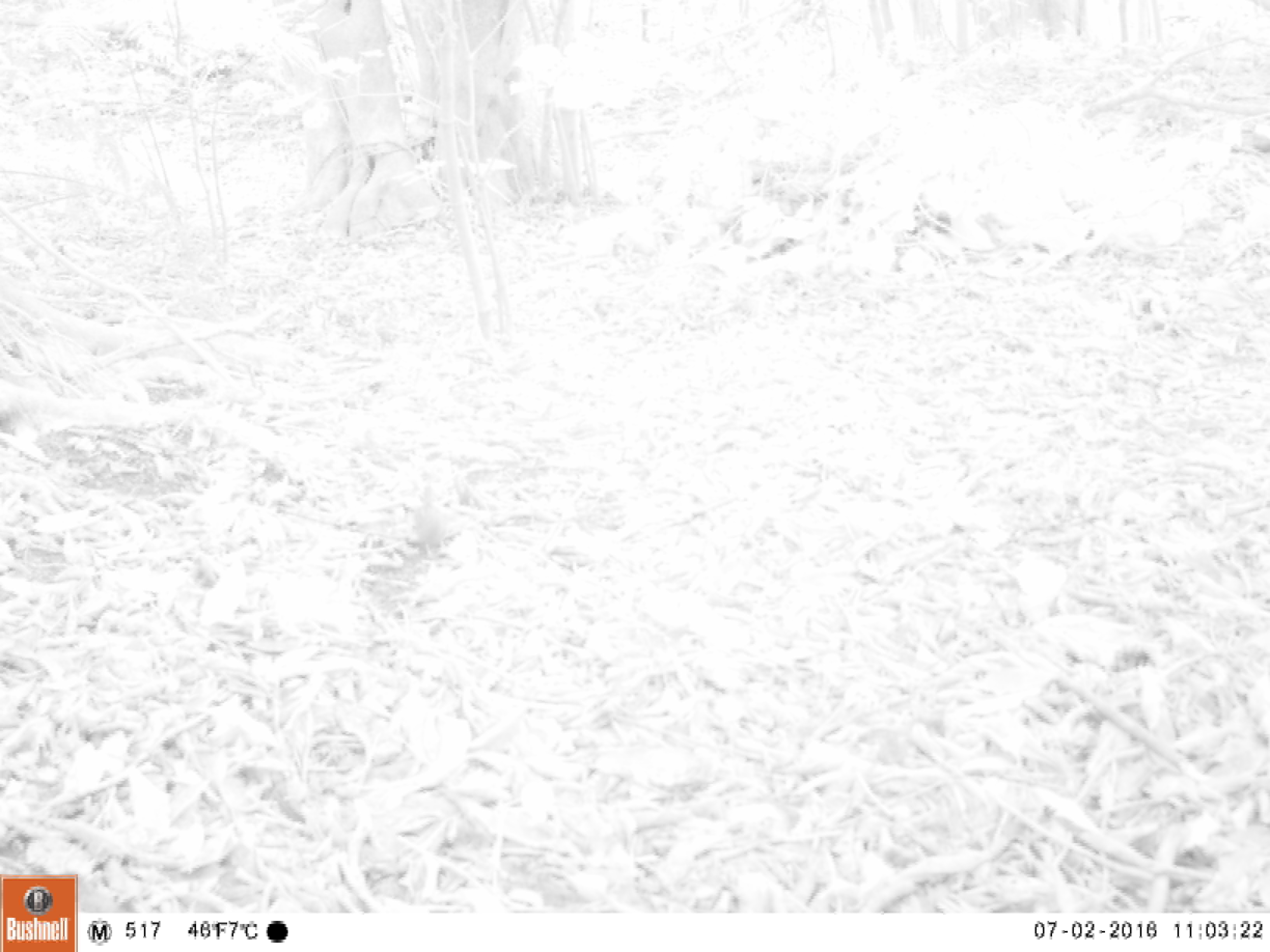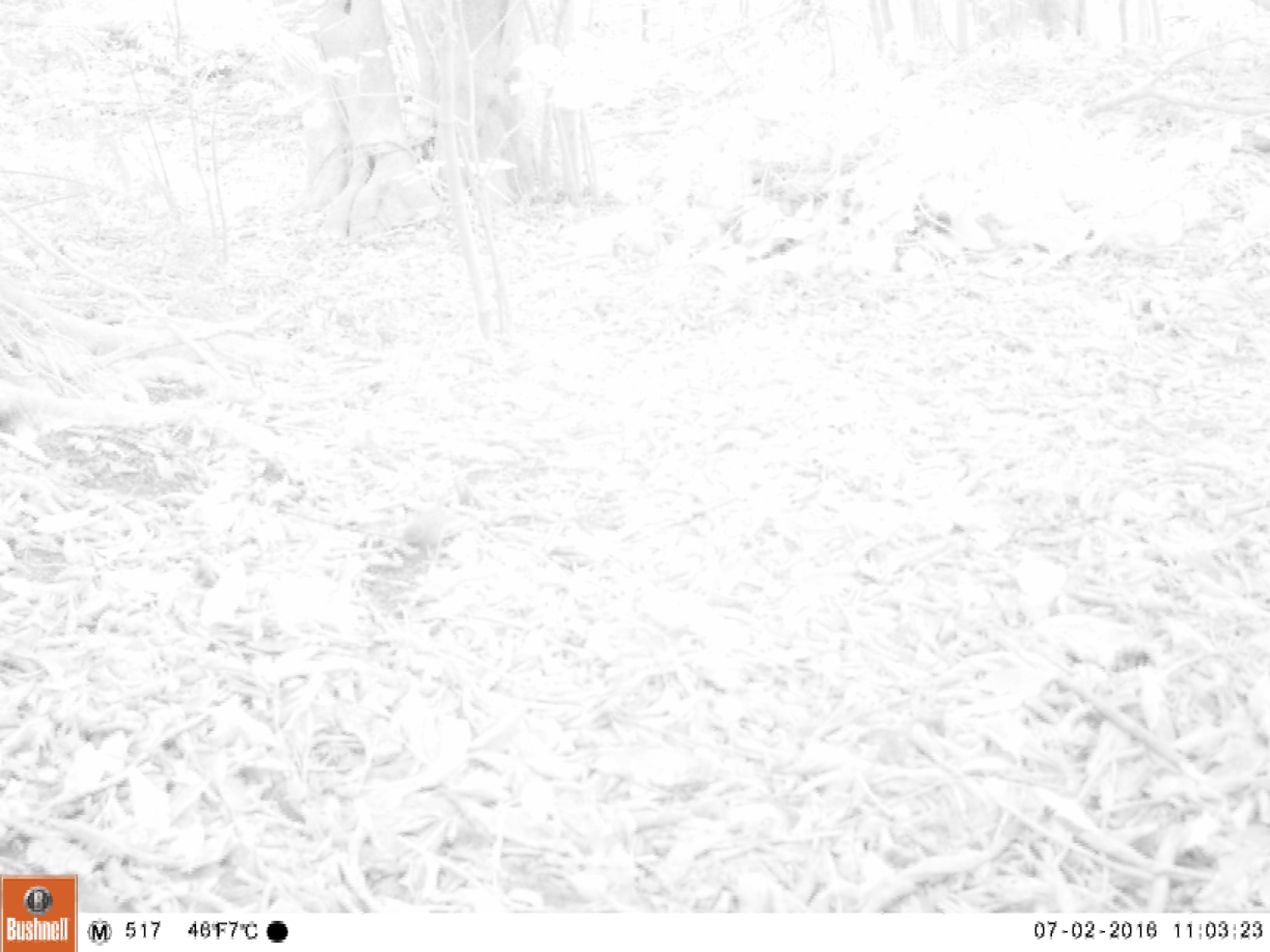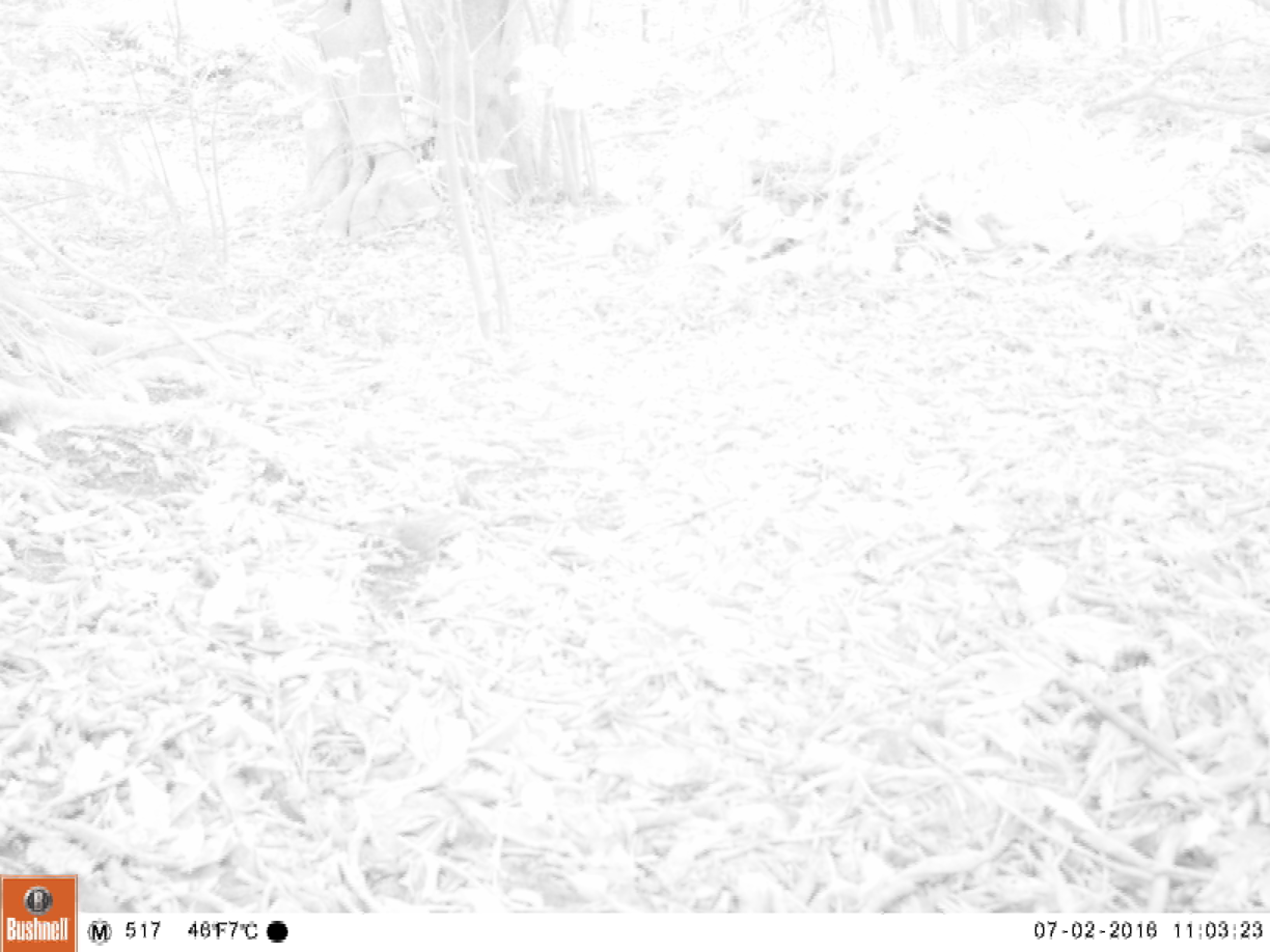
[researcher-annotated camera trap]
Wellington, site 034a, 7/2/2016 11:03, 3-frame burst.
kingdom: Animalia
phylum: Chordata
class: Aves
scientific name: Aves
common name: bird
Bird (Aves).